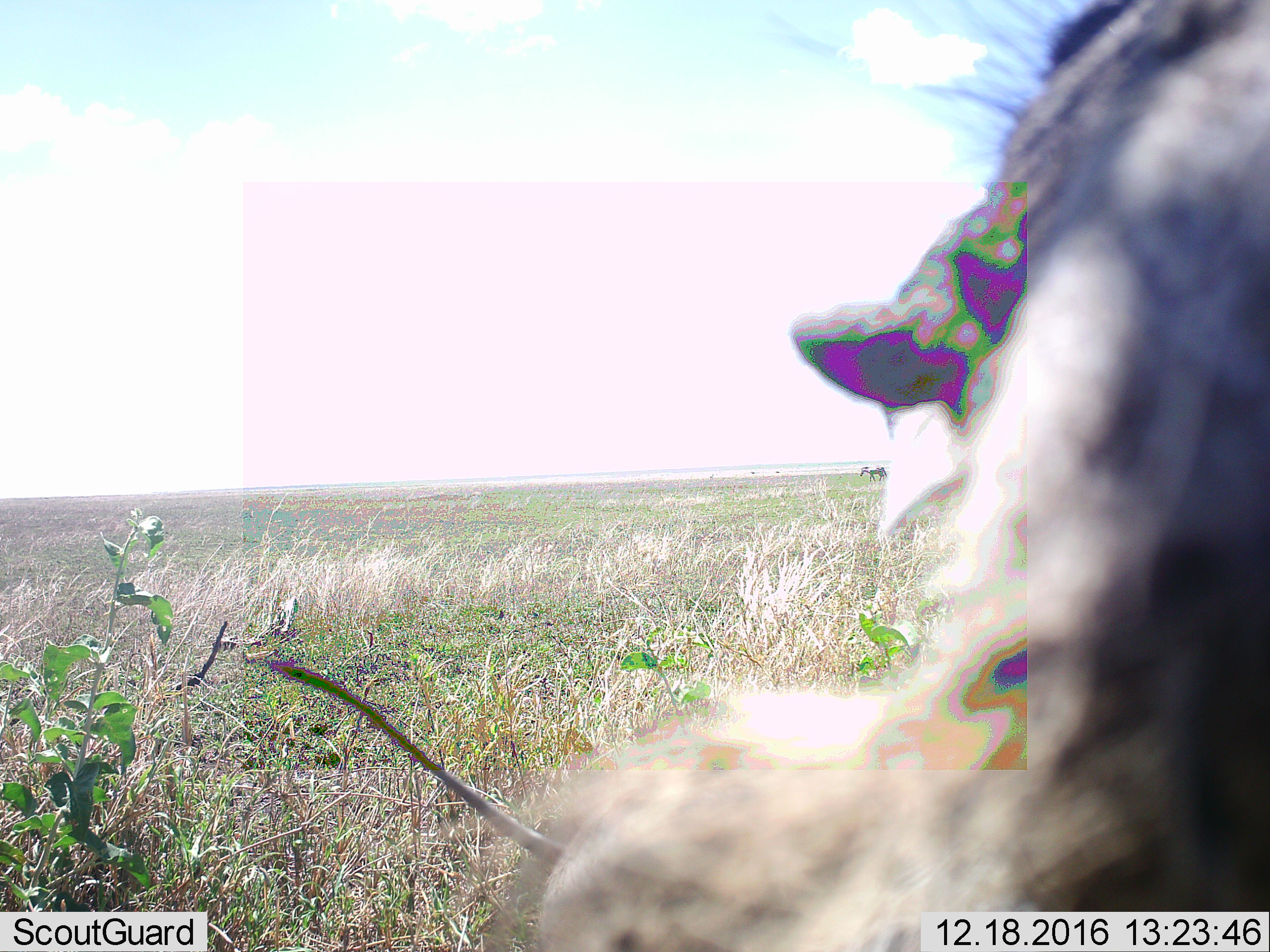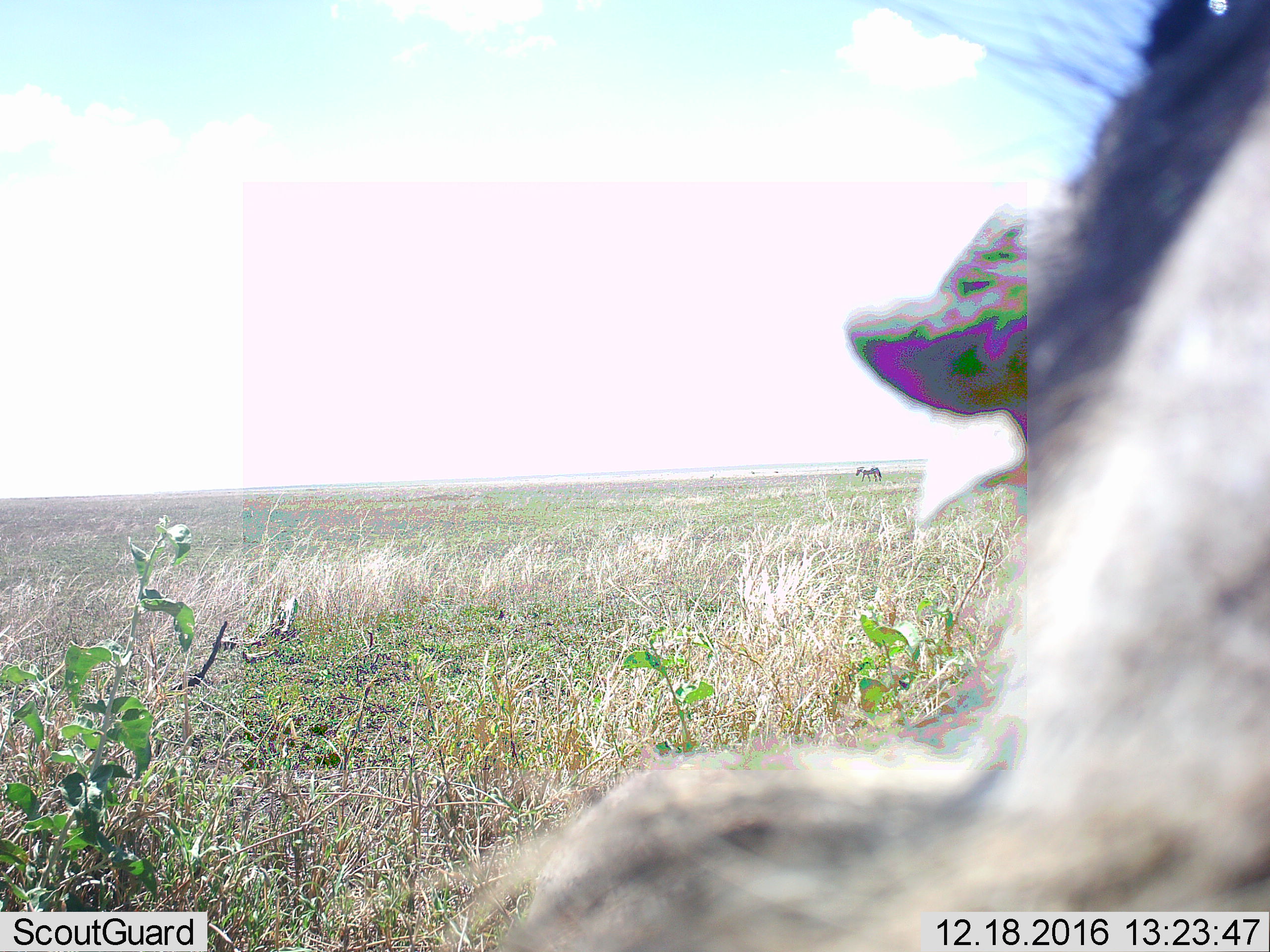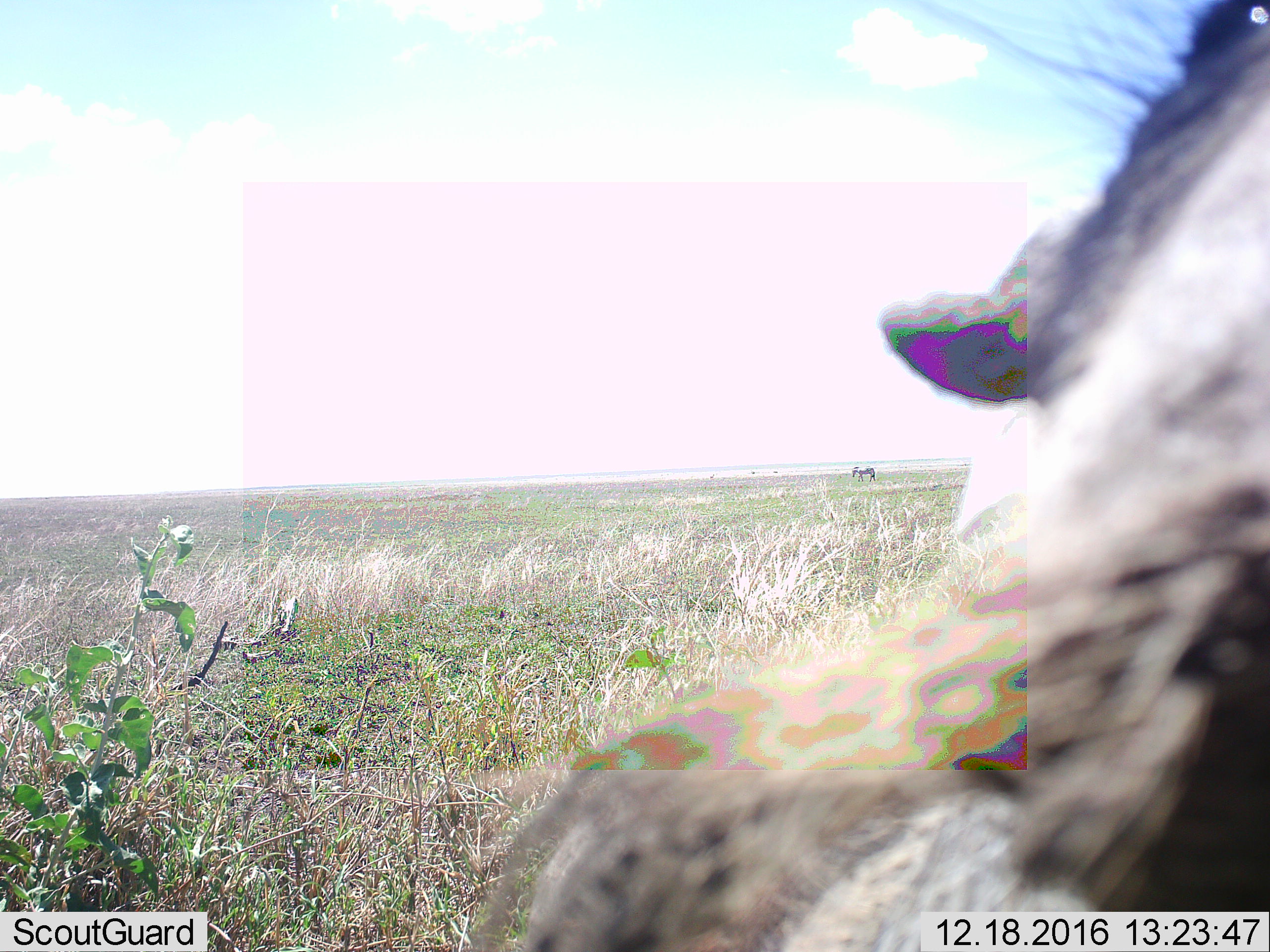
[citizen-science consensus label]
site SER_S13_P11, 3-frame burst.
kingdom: Animalia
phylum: Chordata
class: Mammalia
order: Perissodactyla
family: Equidae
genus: Equus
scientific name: Equus quagga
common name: plains zebra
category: zebraplains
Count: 1.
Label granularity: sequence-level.